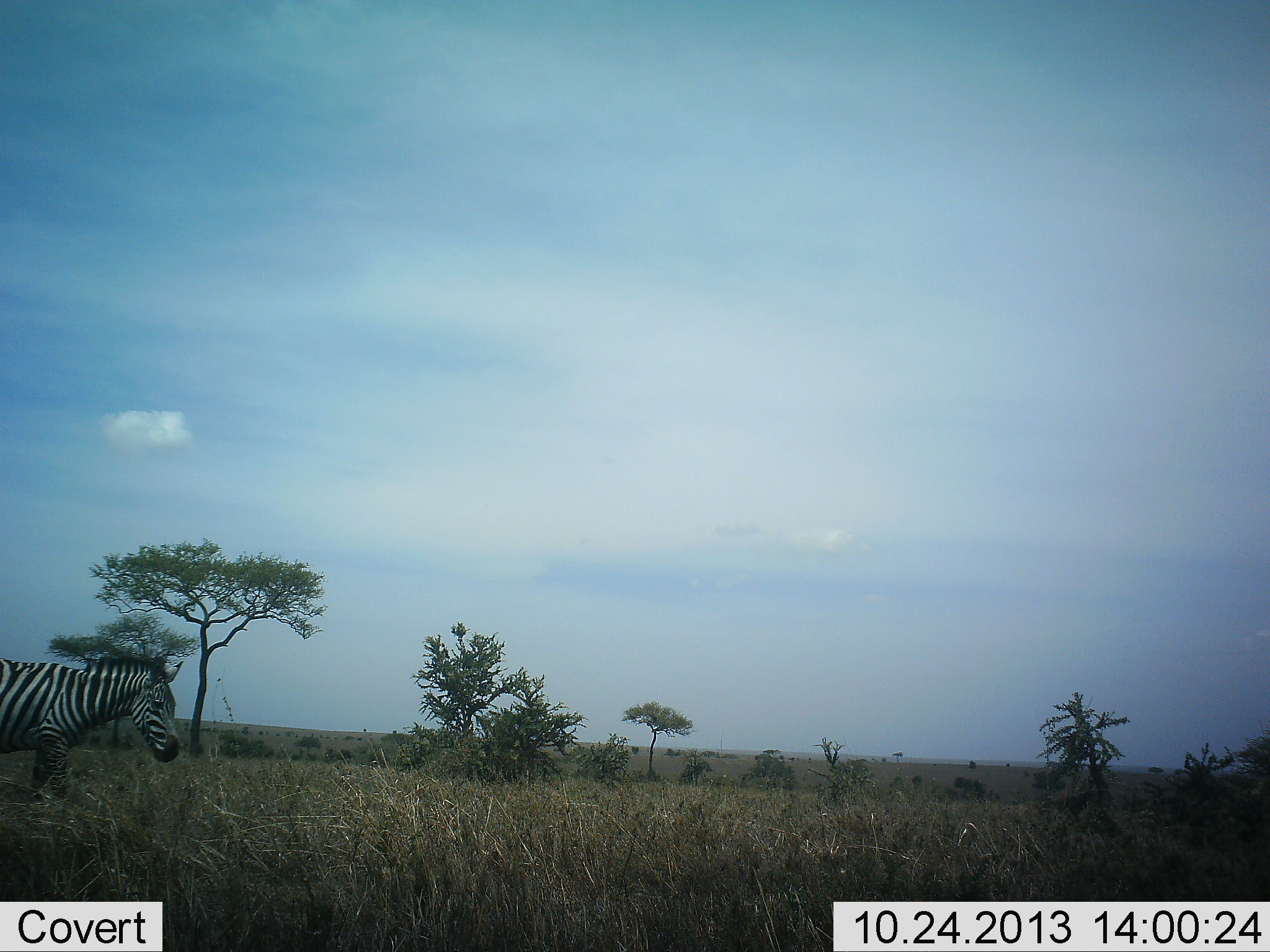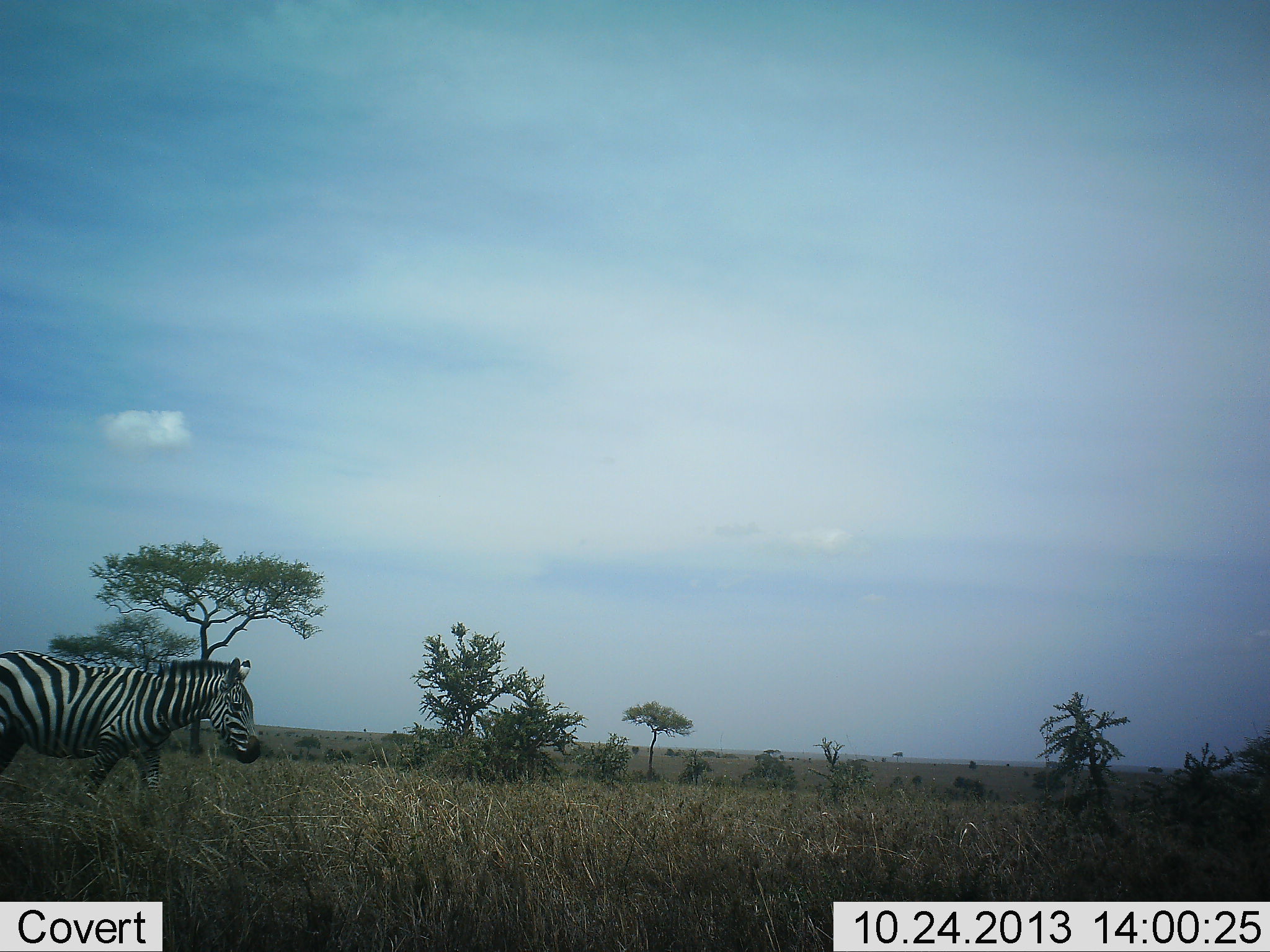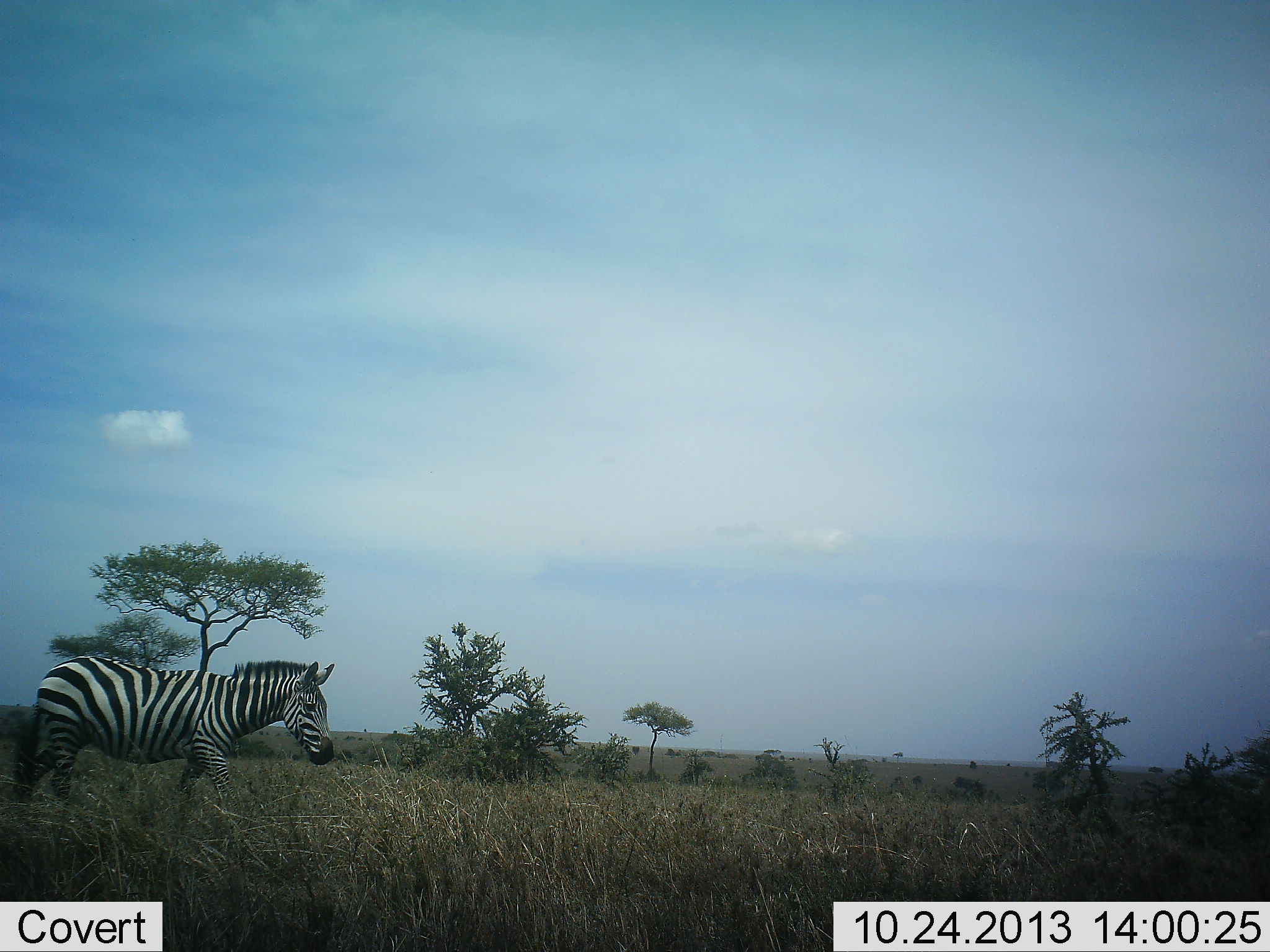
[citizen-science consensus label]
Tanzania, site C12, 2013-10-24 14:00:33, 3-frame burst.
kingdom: Animalia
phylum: Chordata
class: Mammalia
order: Perissodactyla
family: Equidae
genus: Equus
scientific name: Equus quagga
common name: plains zebra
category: zebra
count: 1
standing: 3%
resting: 0%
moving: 100%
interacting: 0%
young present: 0%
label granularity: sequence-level